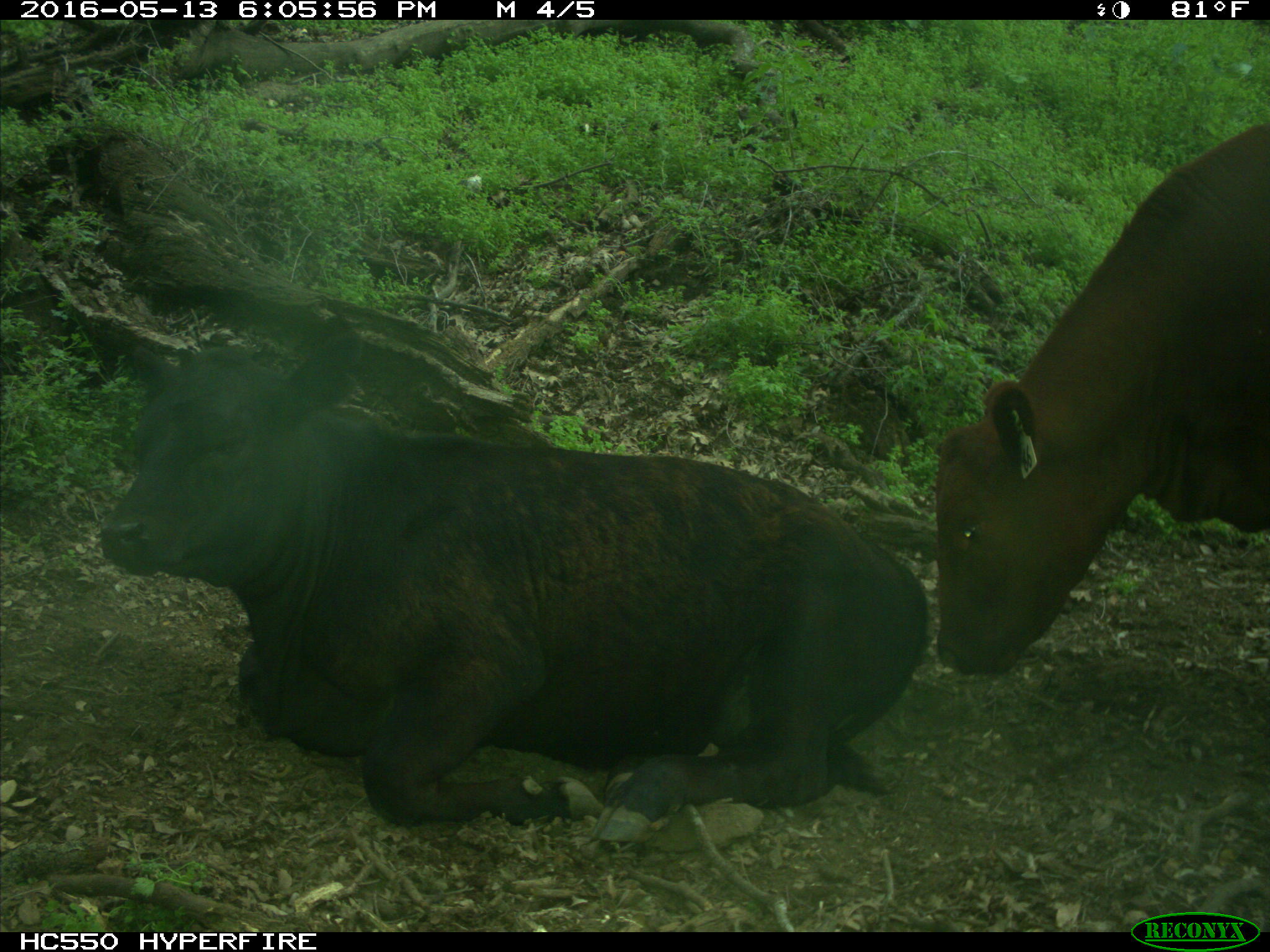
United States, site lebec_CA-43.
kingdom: Animalia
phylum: Chordata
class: Mammalia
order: Artiodactyla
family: Bovidae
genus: Bos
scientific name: Bos taurus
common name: domestic cow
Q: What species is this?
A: Bos taurus (domestic cow).